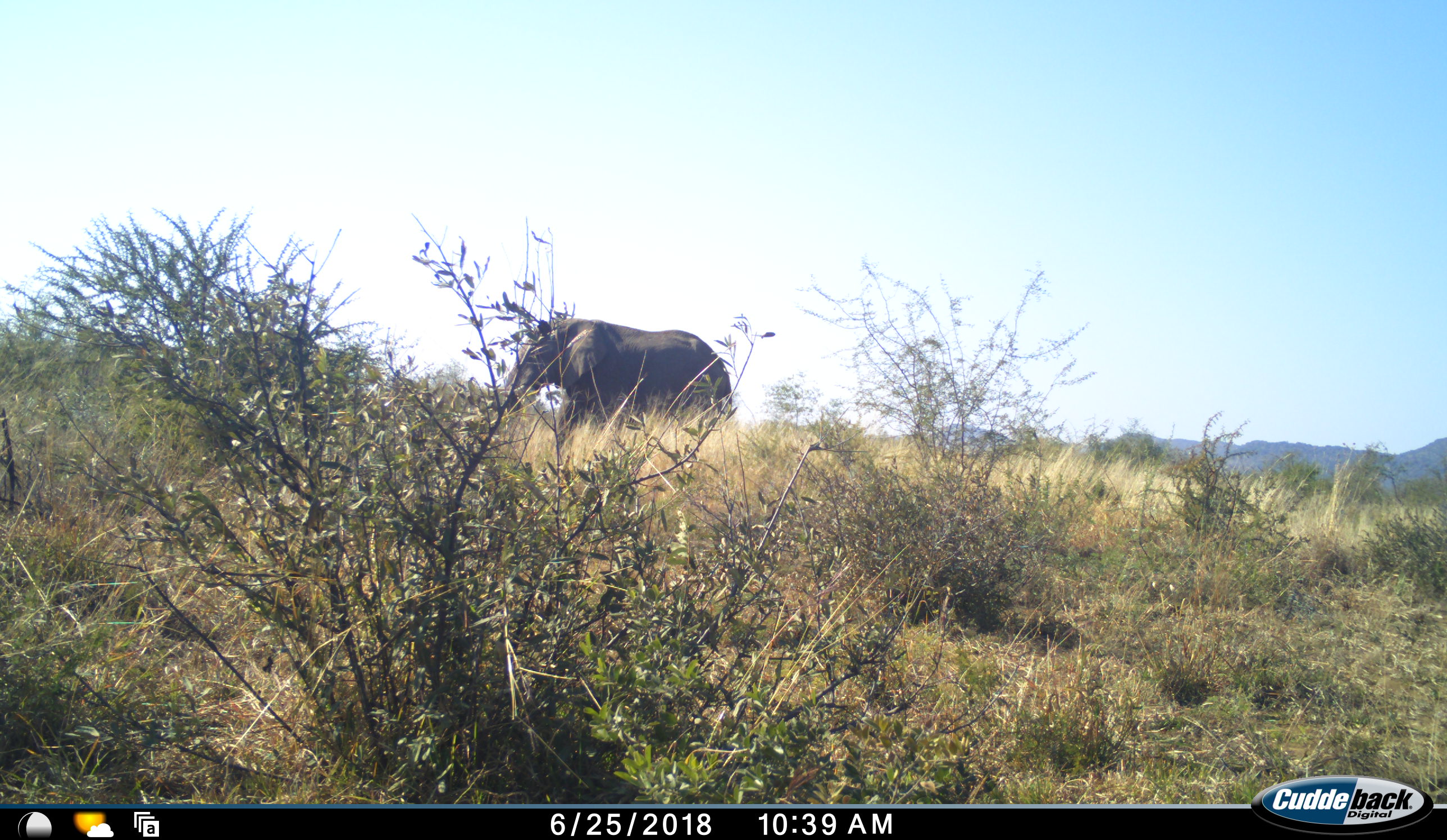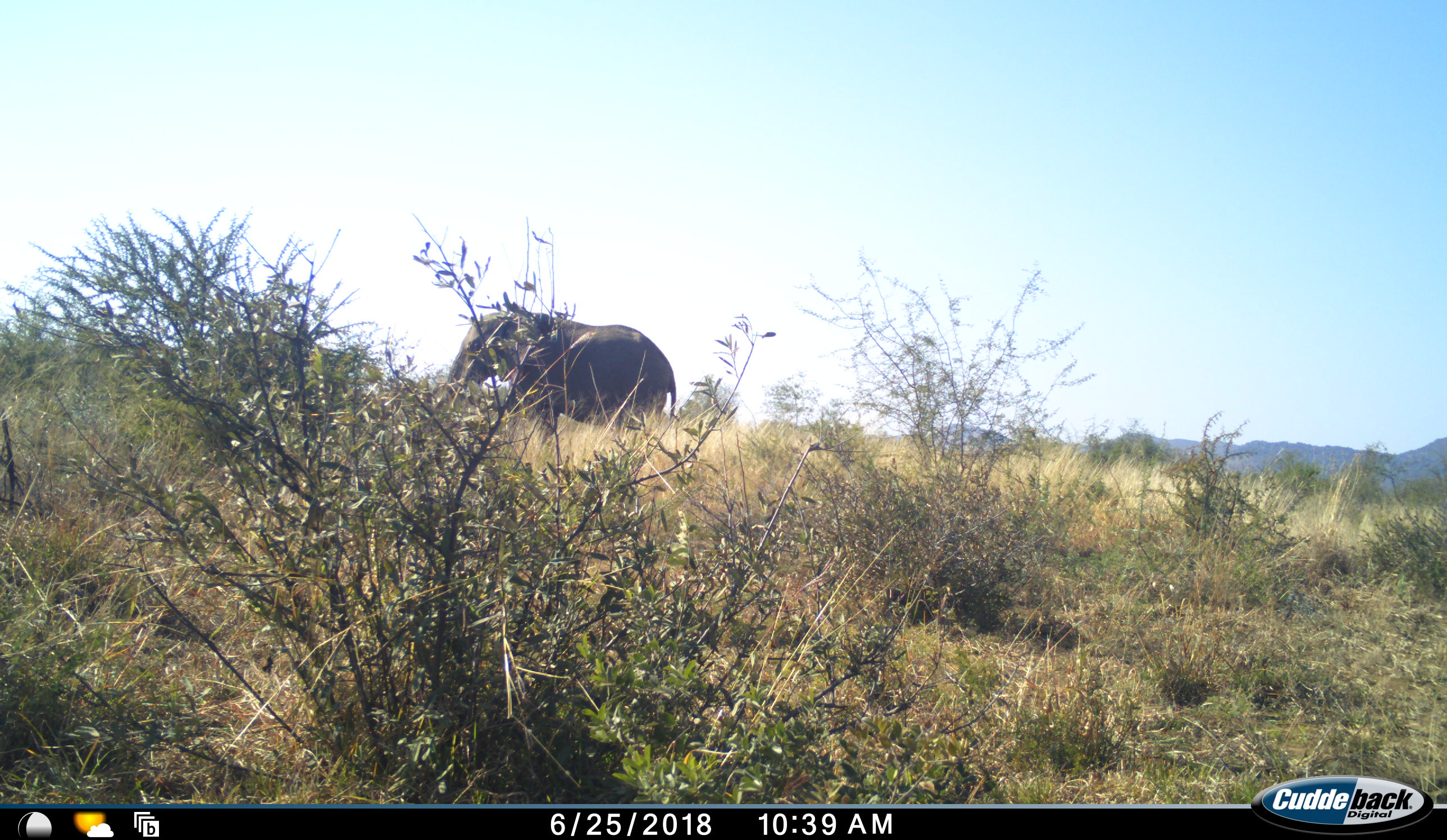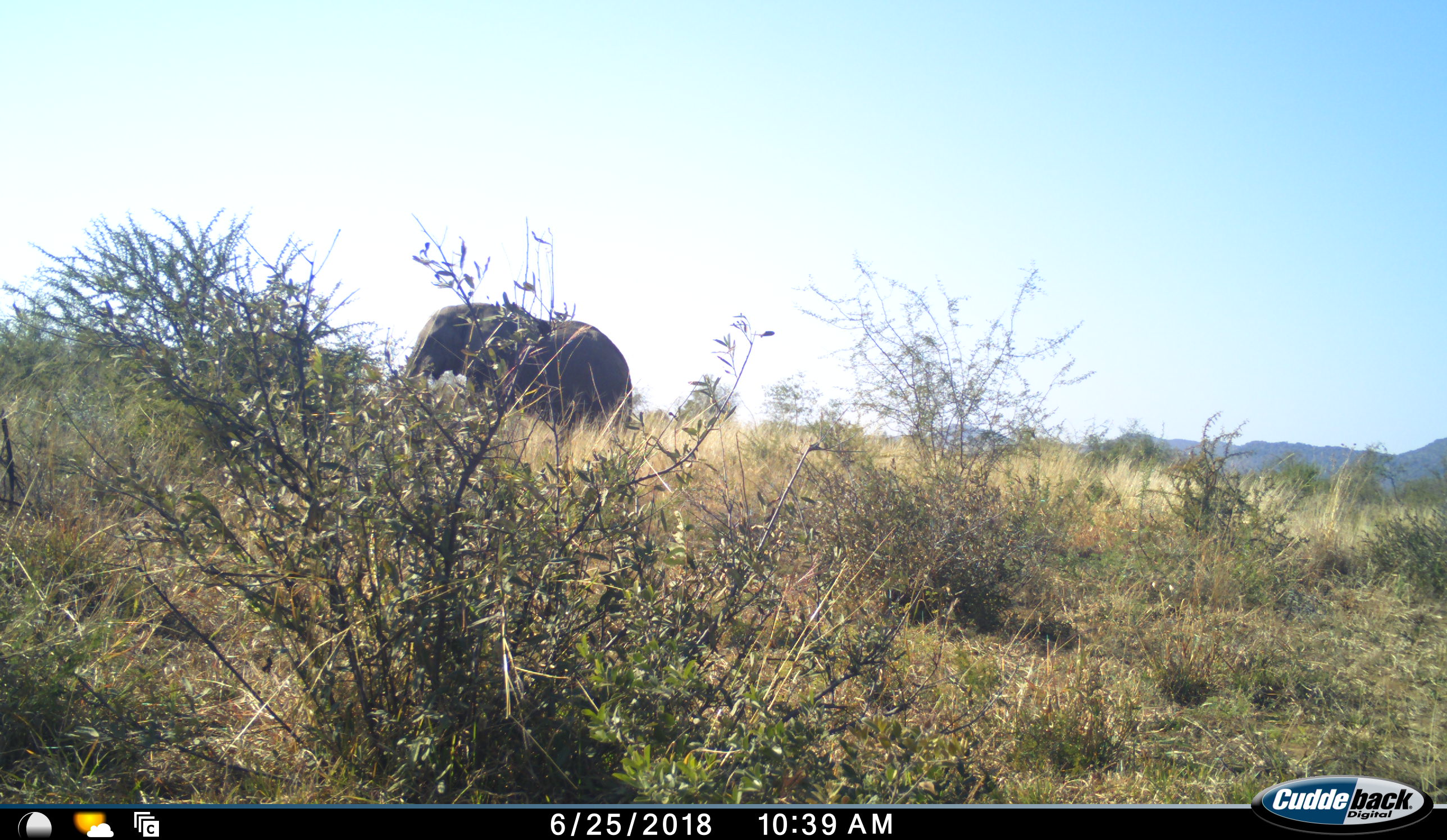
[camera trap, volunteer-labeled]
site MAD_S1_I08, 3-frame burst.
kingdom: Animalia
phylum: Chordata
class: Mammalia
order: Proboscidea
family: Elephantidae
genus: Loxodonta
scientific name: Loxodonta africana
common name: african bush elephant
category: elephant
Elephant (african bush elephant) (Loxodonta africana), count 1. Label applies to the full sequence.